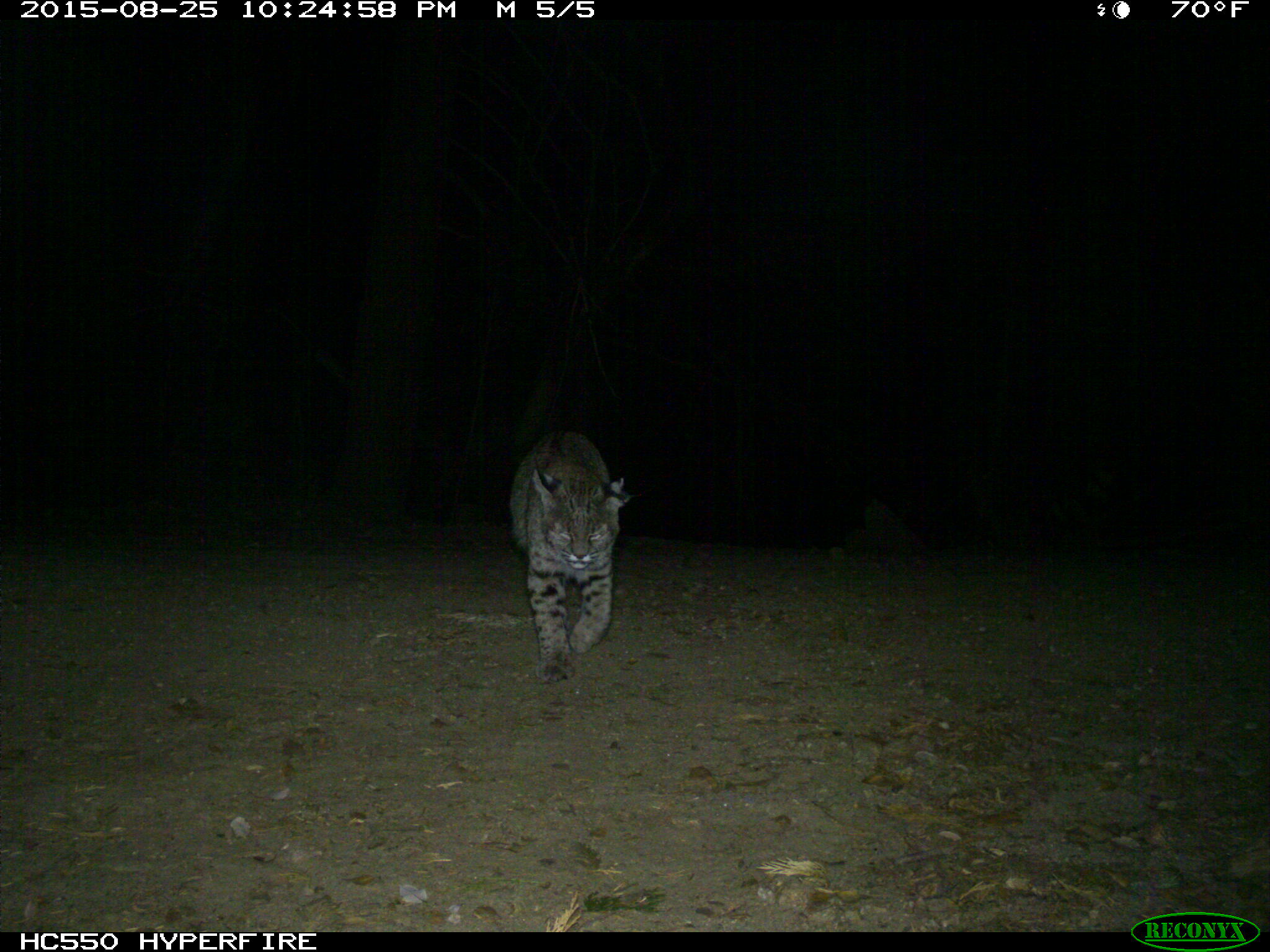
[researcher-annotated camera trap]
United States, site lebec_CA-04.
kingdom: Animalia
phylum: Chordata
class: Mammalia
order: Carnivora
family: Felidae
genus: Lynx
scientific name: Lynx rufus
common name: bobcat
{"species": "Lynx rufus (bobcat)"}